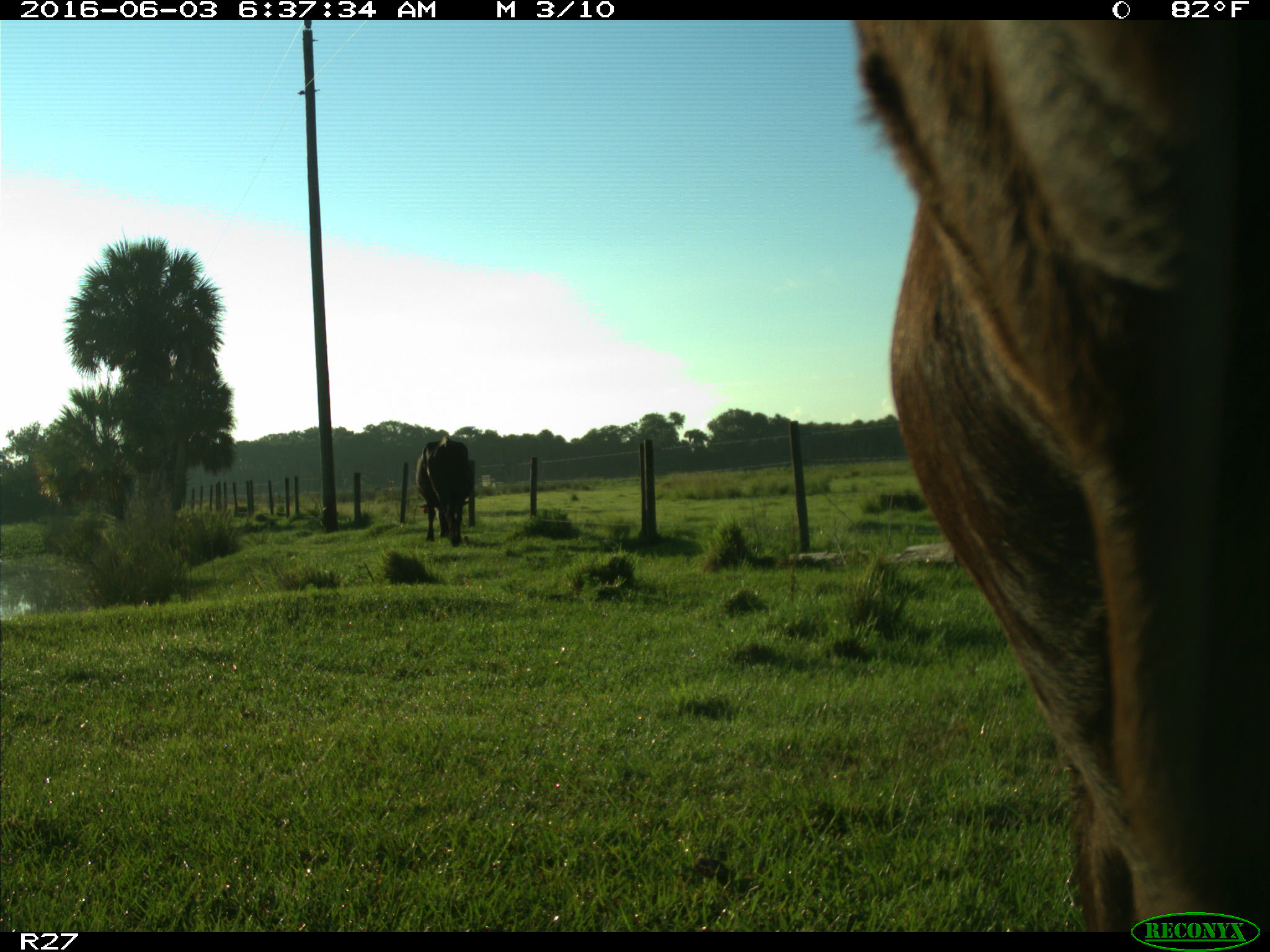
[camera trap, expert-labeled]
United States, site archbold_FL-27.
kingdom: Animalia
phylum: Chordata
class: Mammalia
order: Artiodactyla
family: Bovidae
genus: Bos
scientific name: Bos taurus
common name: domestic cow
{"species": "Bos taurus (domestic cow)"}